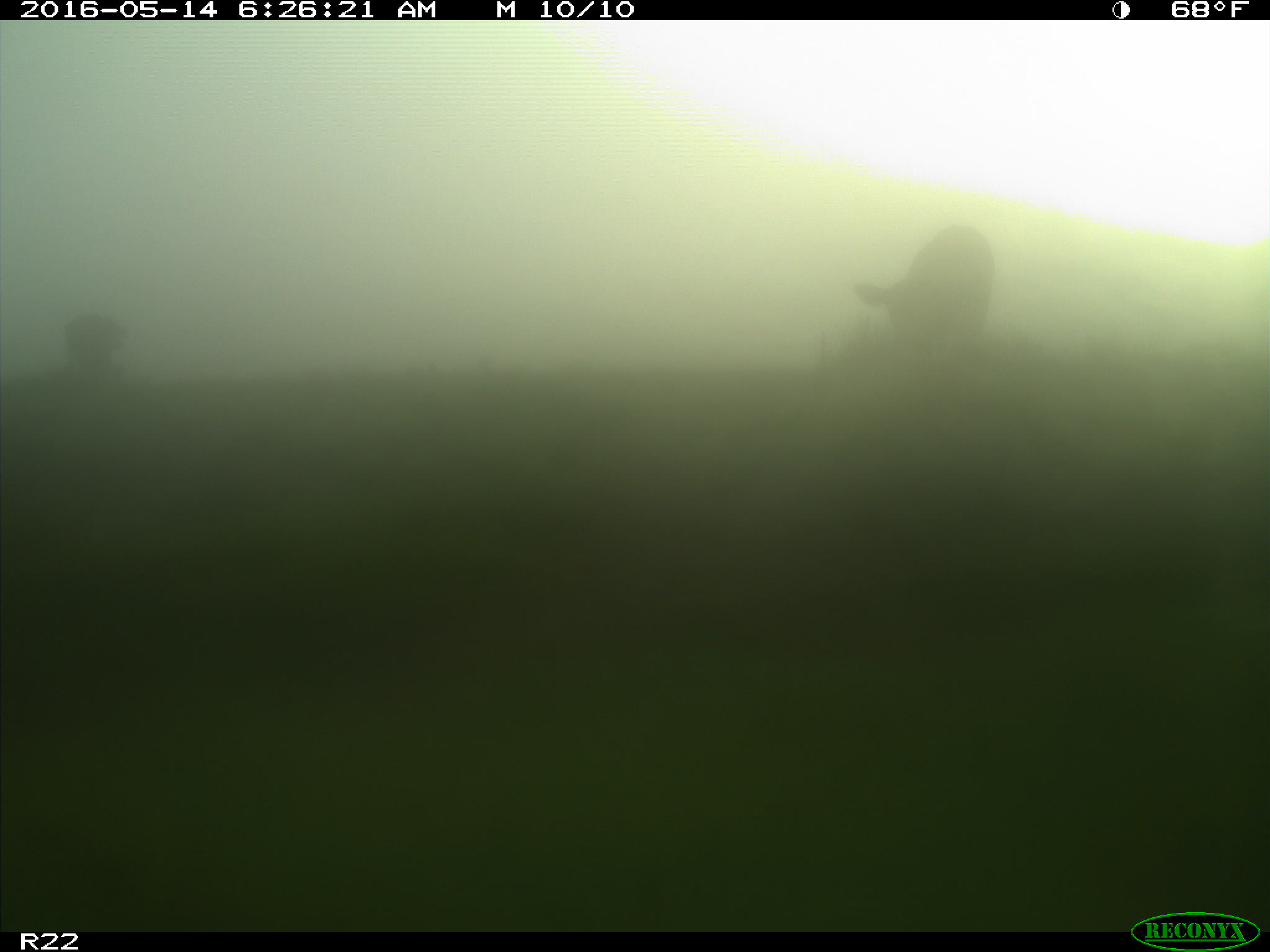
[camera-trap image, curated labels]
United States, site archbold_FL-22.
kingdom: Animalia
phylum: Chordata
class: Mammalia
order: Artiodactyla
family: Bovidae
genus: Bos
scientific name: Bos taurus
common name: domestic cow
Bos taurus (domestic cow).